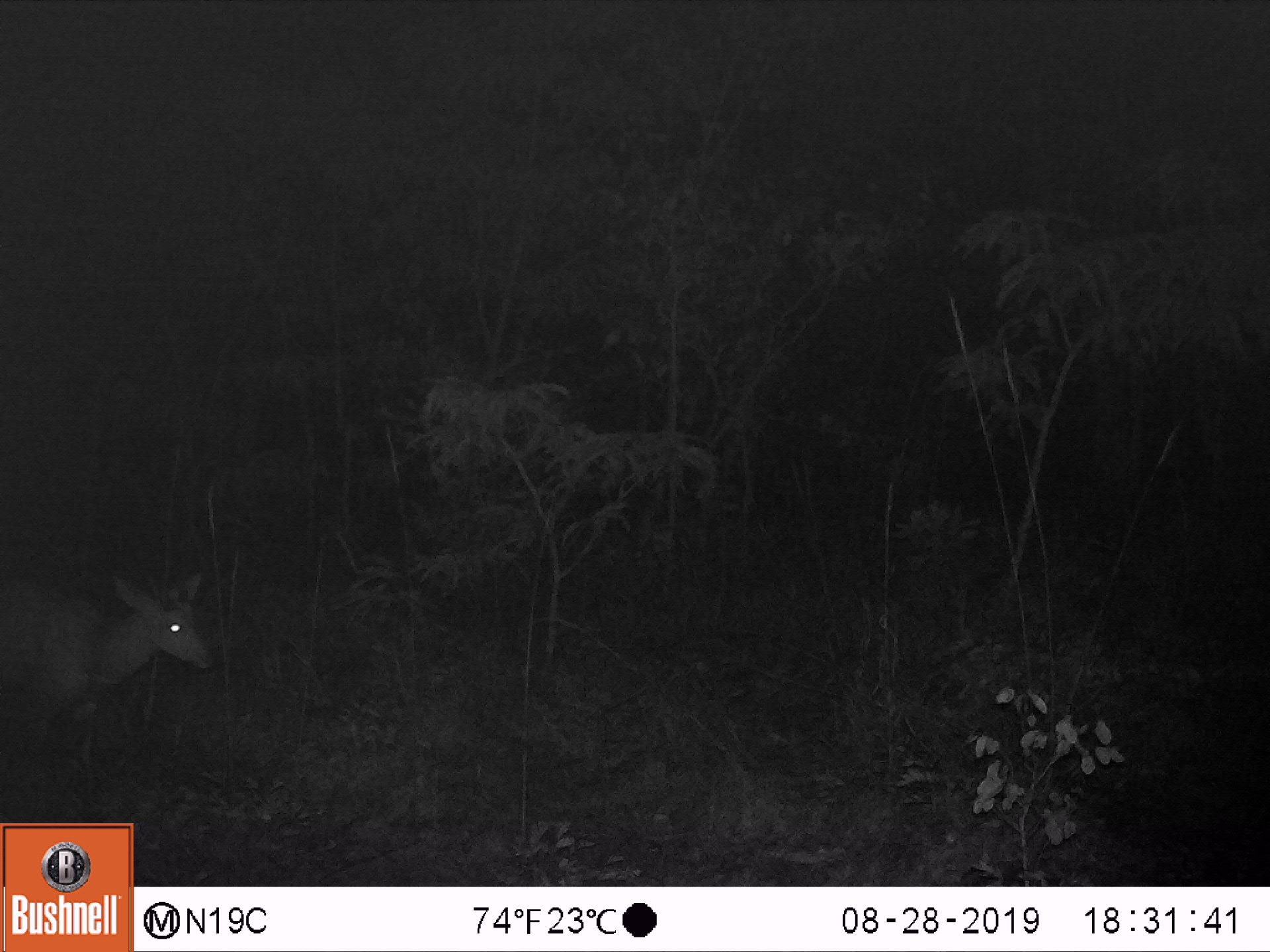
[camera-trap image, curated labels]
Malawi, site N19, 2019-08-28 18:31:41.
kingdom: Animalia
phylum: Chordata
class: Mammalia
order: Artiodactyla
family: Bovidae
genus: Tragelaphus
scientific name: Tragelaphus sylvaticus sylvaticus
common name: cape bushbuck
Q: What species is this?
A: Cape bushbuck (Tragelaphus sylvaticus sylvaticus).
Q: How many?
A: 1.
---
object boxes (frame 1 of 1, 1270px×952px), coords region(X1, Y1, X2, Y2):
cape bushbuck: region(0, 534, 225, 777)